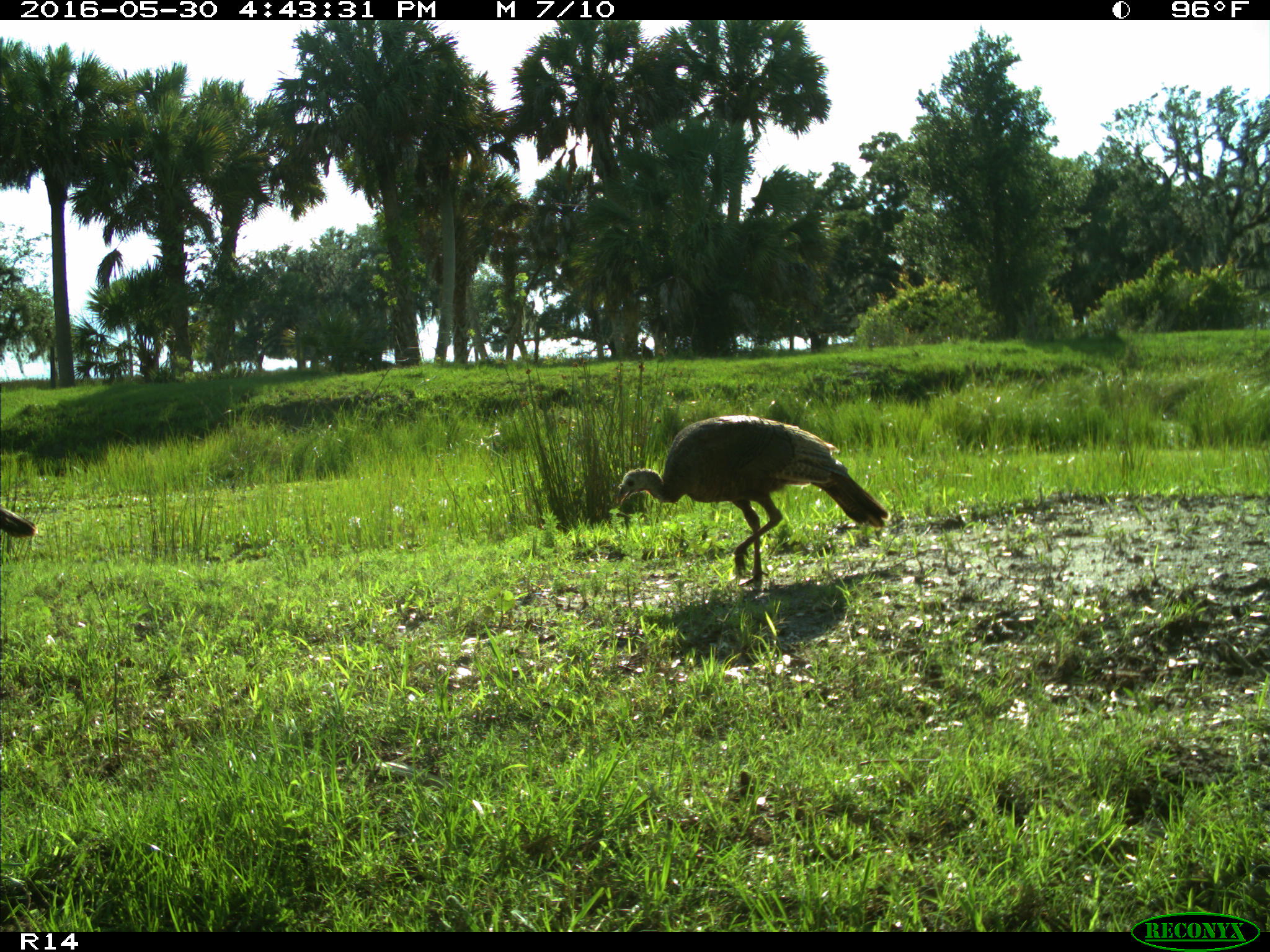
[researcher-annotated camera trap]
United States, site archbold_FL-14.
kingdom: Animalia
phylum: Chordata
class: Aves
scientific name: Aves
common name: birds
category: unidentified bird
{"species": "unidentified bird (birds) (Aves)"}